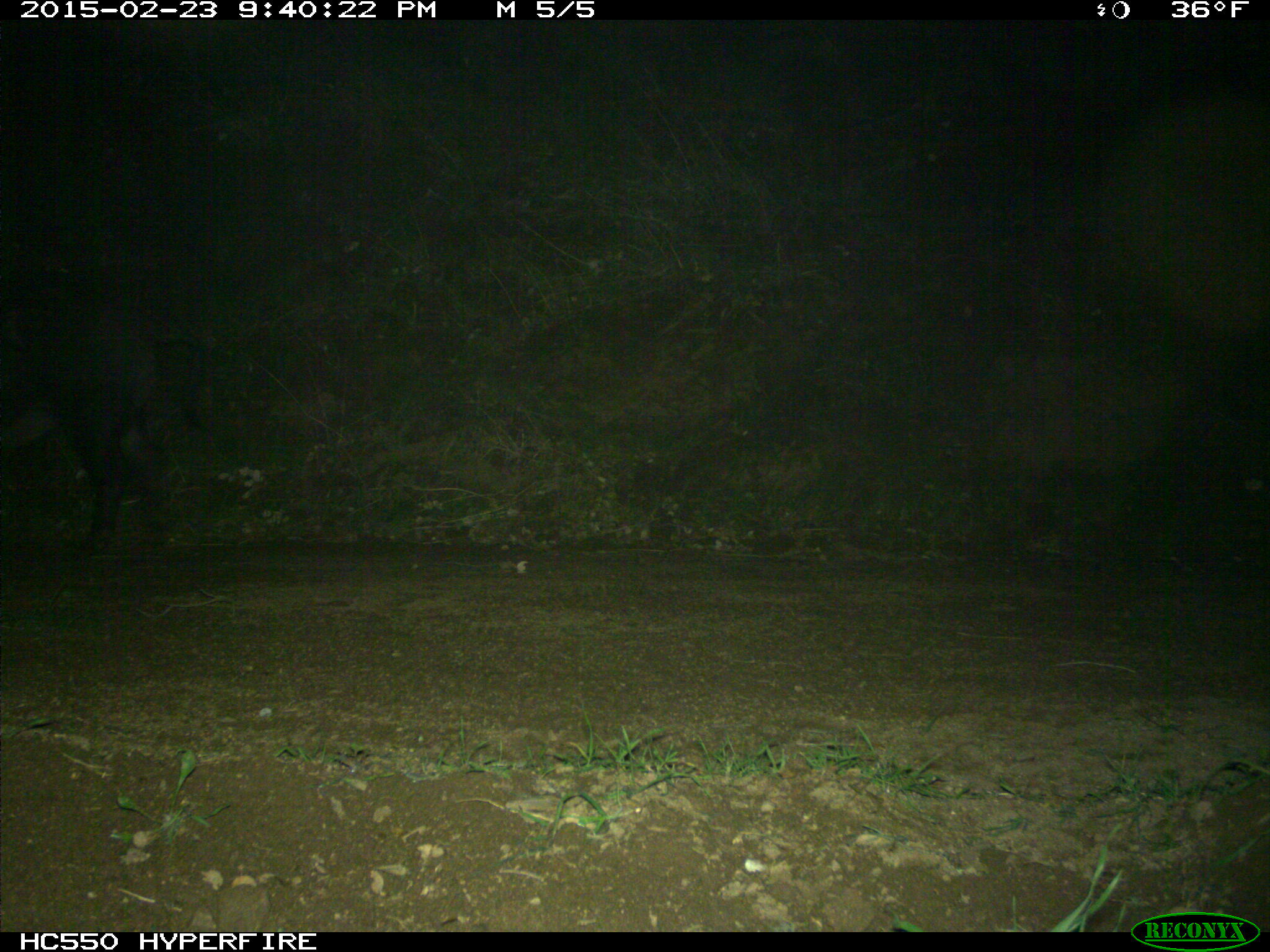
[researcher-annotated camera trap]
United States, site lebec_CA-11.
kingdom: Animalia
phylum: Chordata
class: Mammalia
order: Artiodactyla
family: Suidae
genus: Sus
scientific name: Sus scrofa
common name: wild boar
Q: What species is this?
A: Sus scrofa (wild boar).